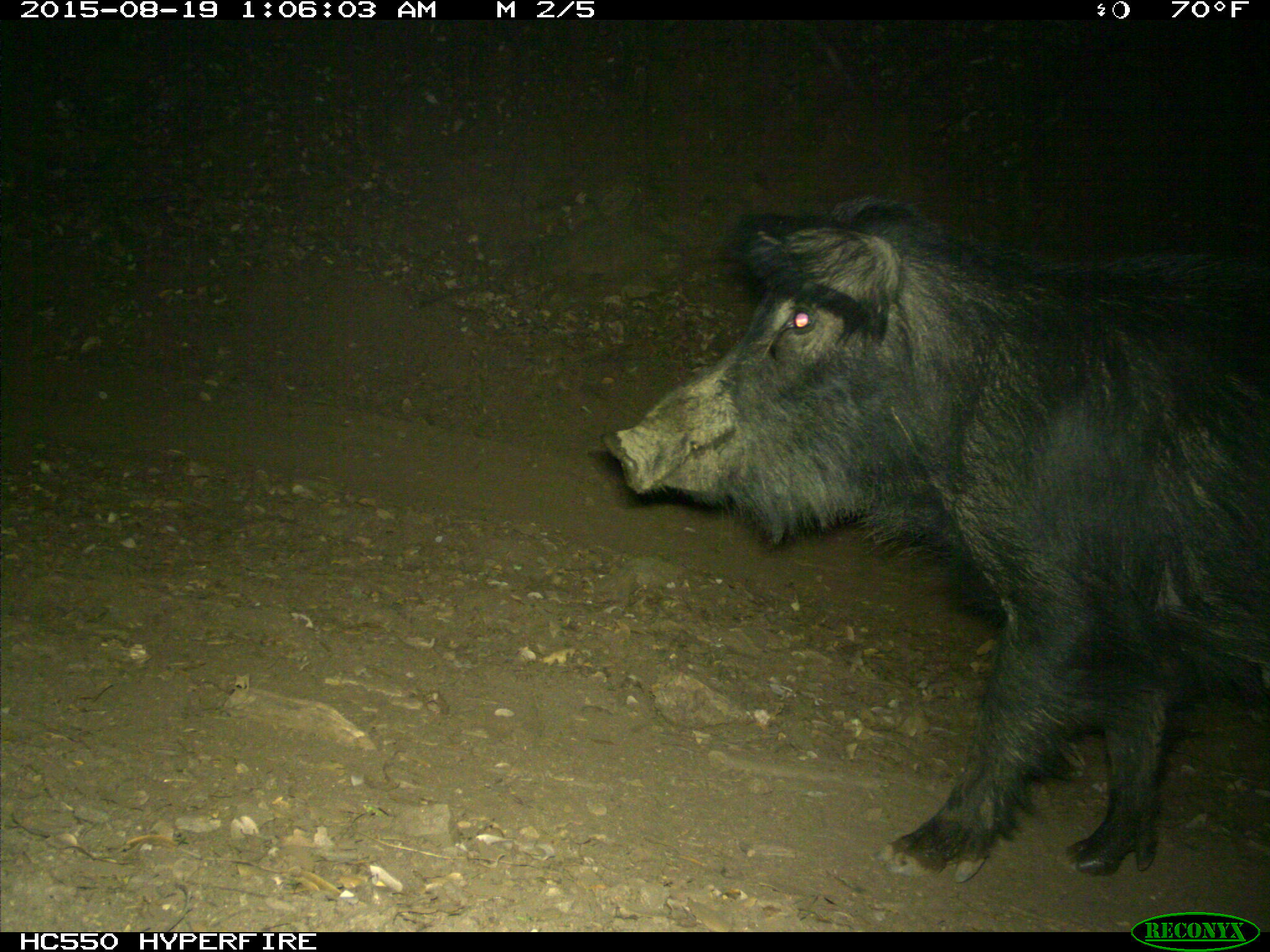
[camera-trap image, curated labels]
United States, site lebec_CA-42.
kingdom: Animalia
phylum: Chordata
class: Mammalia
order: Artiodactyla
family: Suidae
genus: Sus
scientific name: Sus scrofa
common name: wild boar